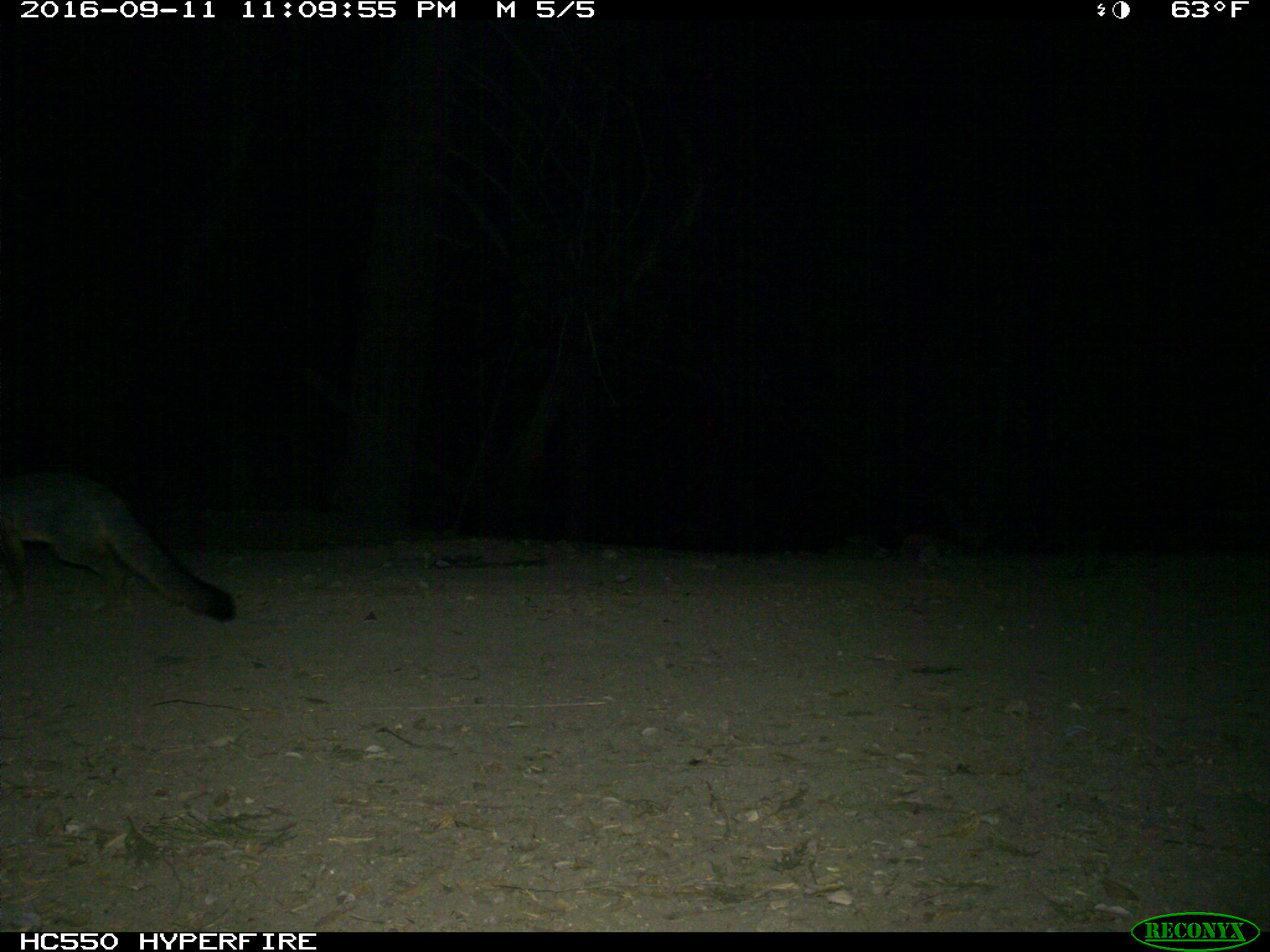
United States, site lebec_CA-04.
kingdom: Animalia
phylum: Chordata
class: Mammalia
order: Carnivora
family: Canidae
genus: Urocyon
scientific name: Urocyon cinereoargenteus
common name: gray fox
Urocyon cinereoargenteus (gray fox).